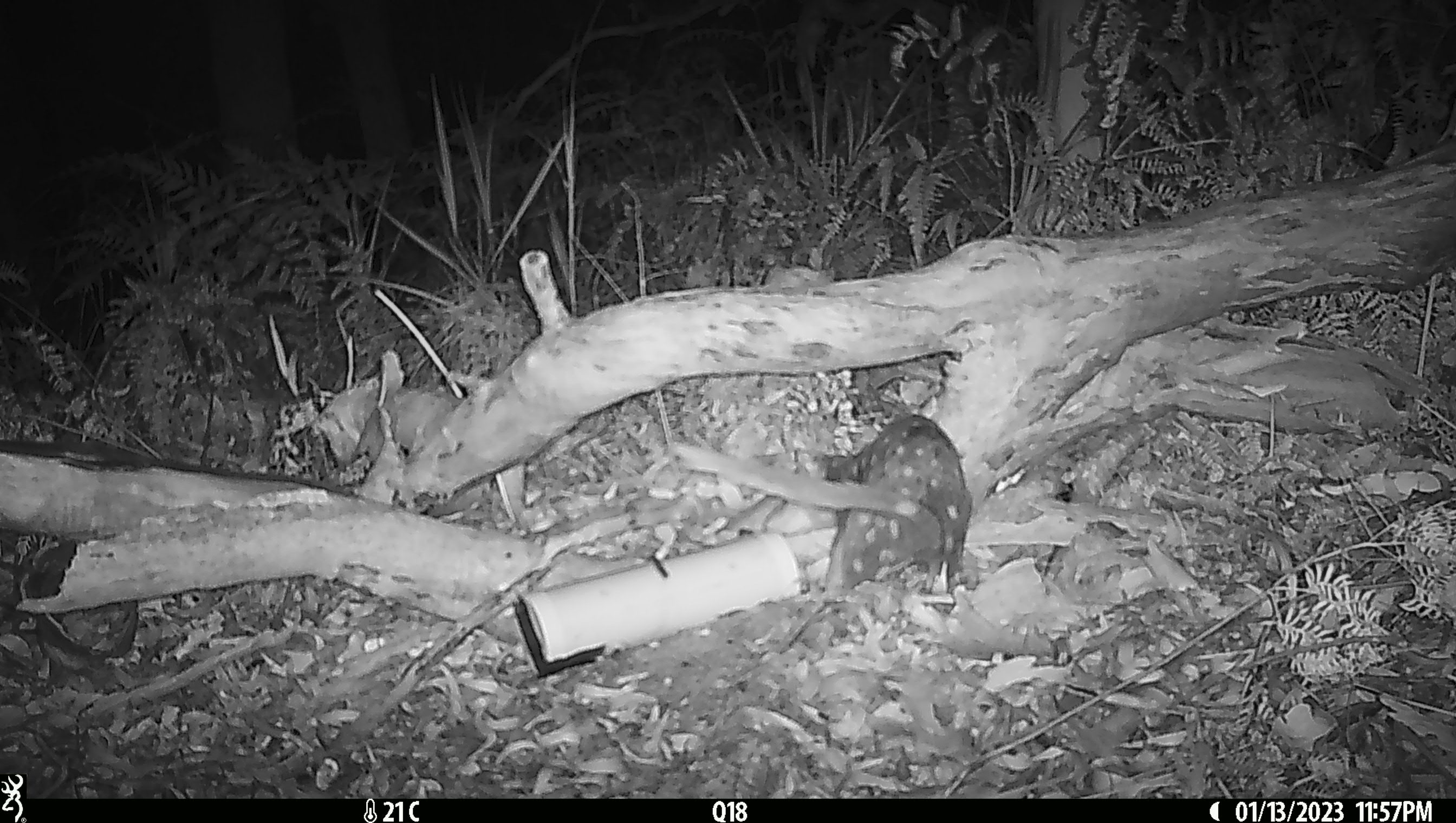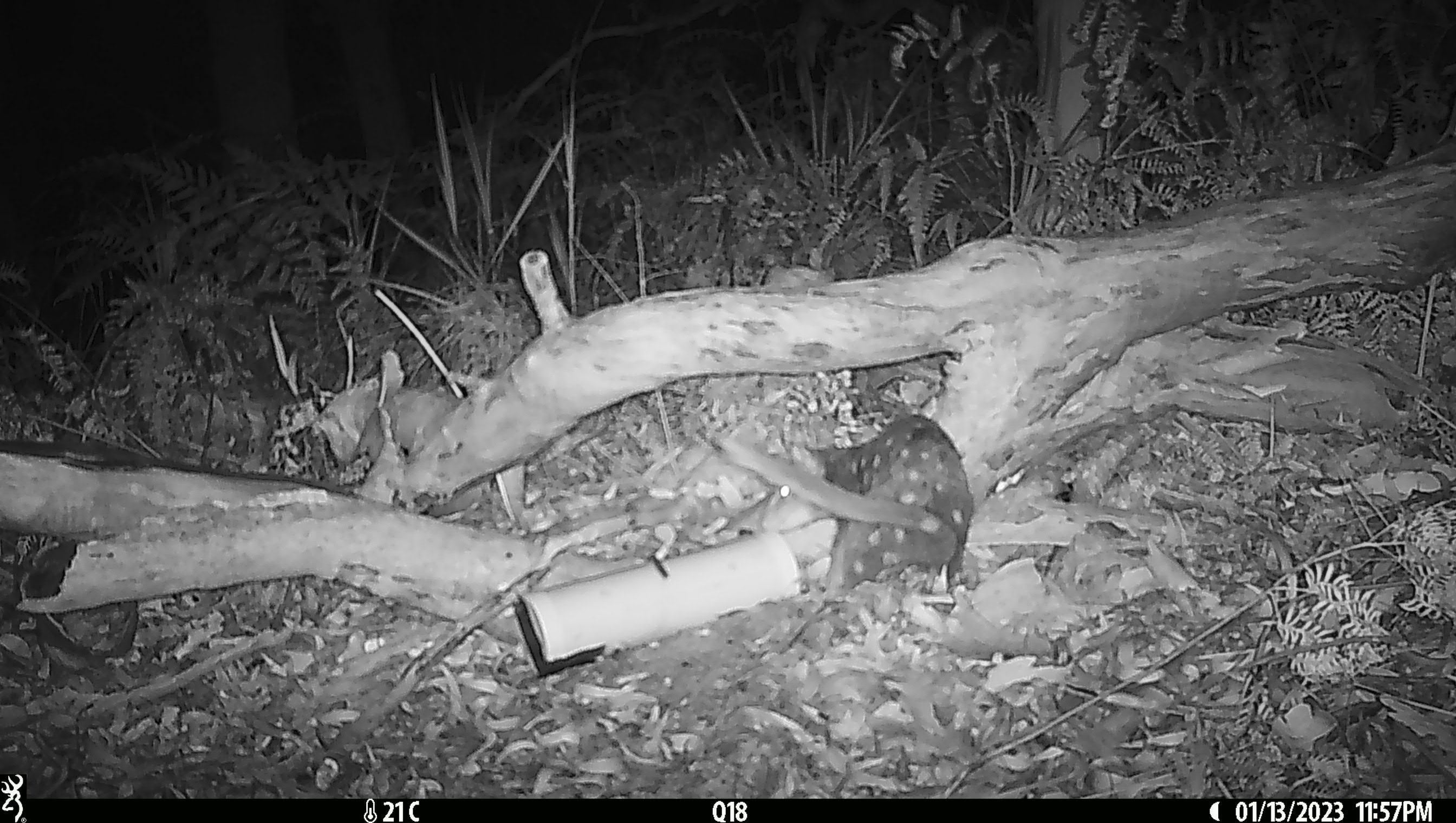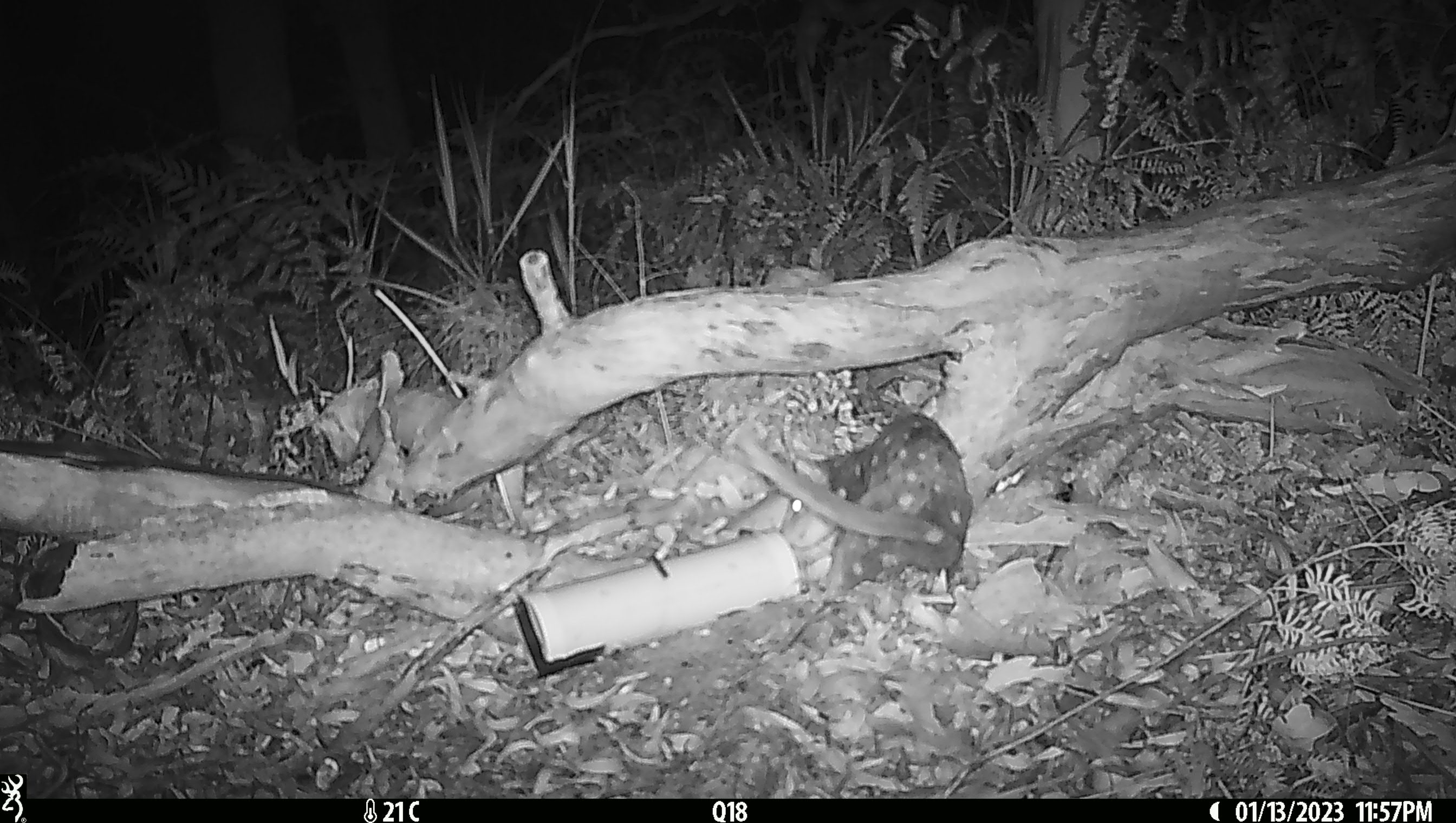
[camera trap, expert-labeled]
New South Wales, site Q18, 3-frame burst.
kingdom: Animalia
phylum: Chordata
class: Mammalia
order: Dasyuromorphia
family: Dasyuridae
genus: Dasyurus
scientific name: Dasyurus maculatus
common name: spotted-tailed quoll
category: quoll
Quoll (spotted-tailed quoll) (Dasyurus maculatus).